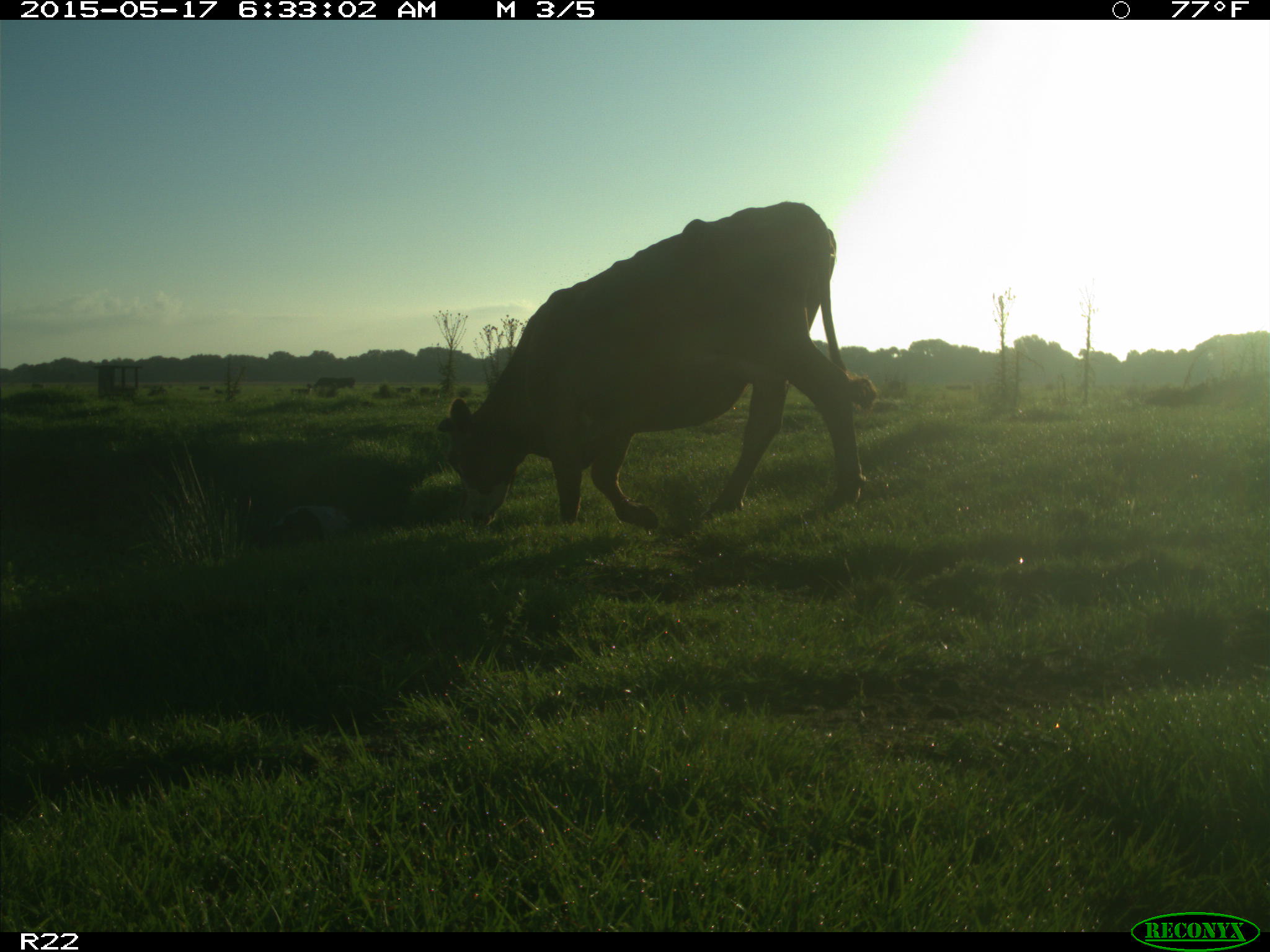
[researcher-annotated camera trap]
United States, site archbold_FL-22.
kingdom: Animalia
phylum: Chordata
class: Mammalia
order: Artiodactyla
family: Bovidae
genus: Bos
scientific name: Bos taurus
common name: domestic cow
Bos taurus (domestic cow).